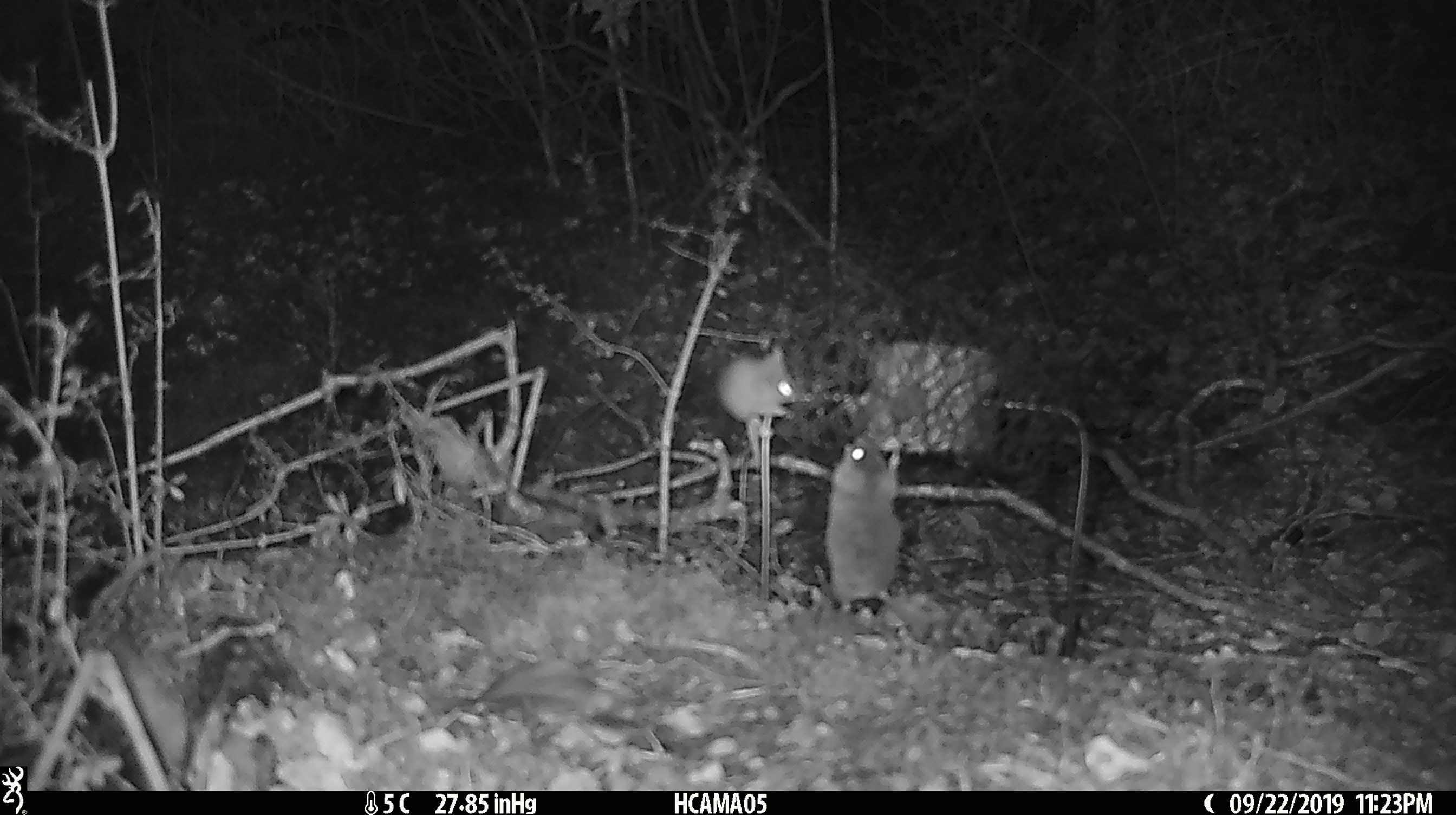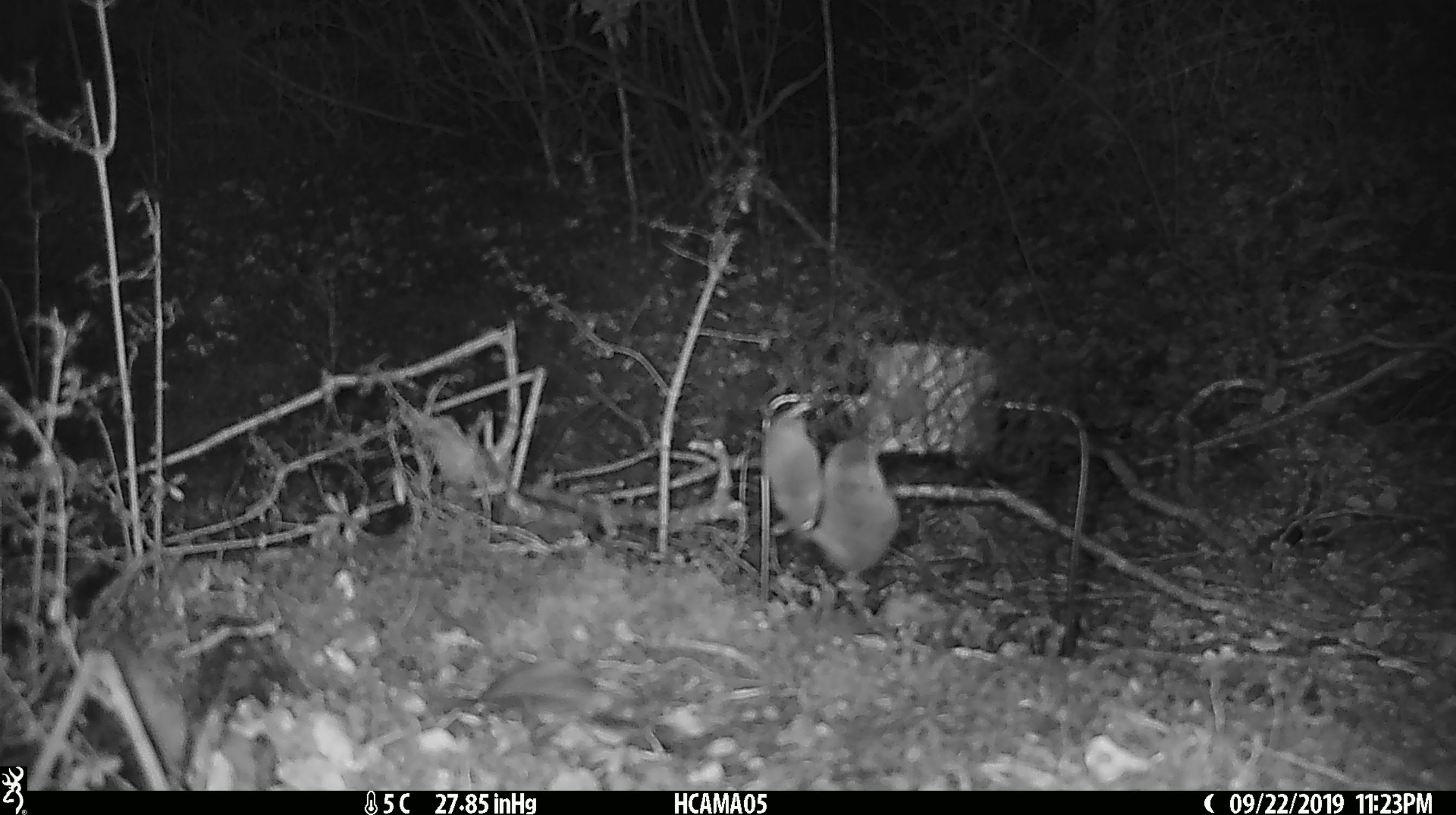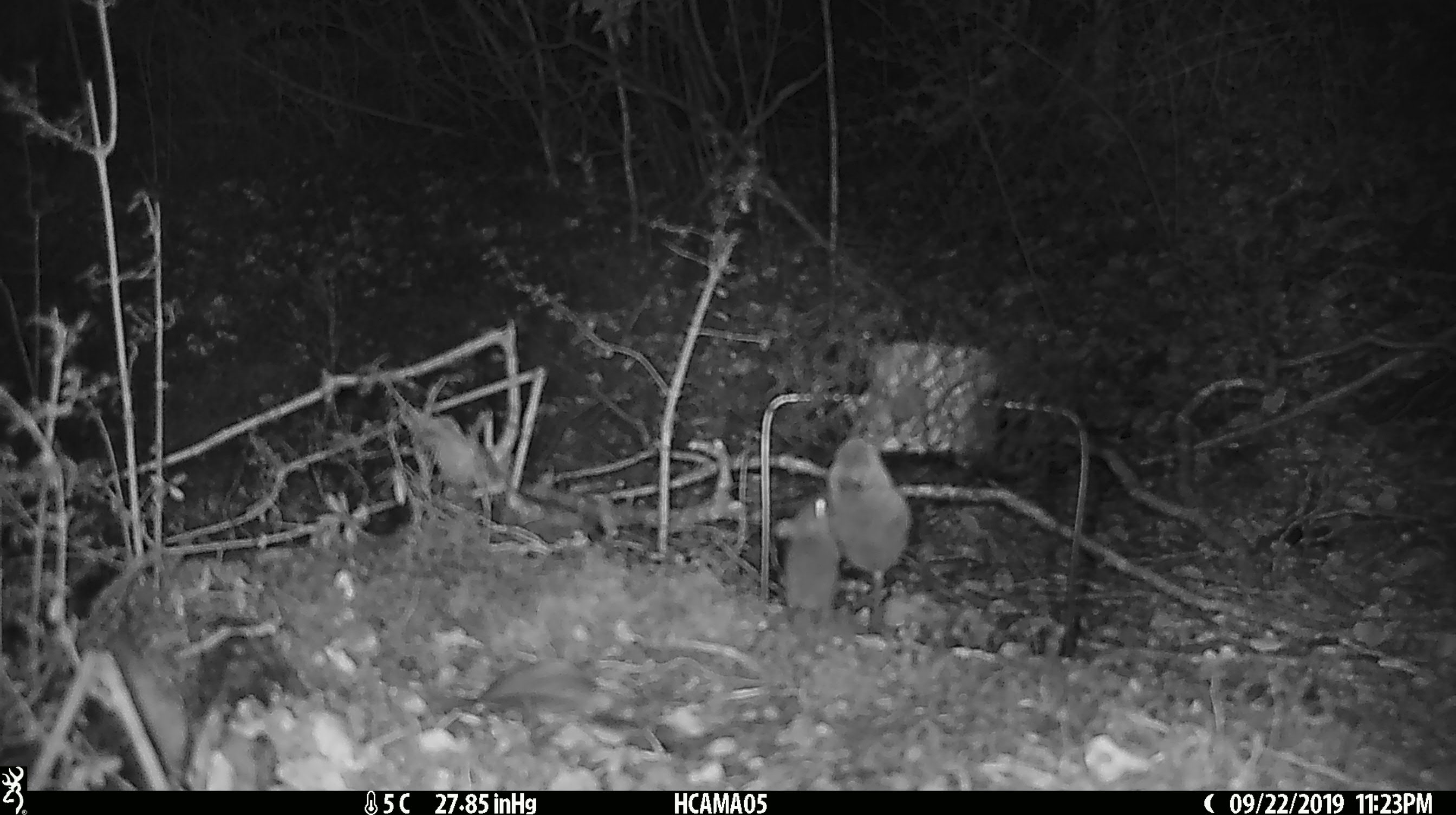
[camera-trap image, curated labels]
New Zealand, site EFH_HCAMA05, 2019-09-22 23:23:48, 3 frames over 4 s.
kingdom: Animalia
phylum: Chordata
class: Mammalia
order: Rodentia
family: Muridae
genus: Mus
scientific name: Mus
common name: mouse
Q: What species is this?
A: Mouse (Mus).